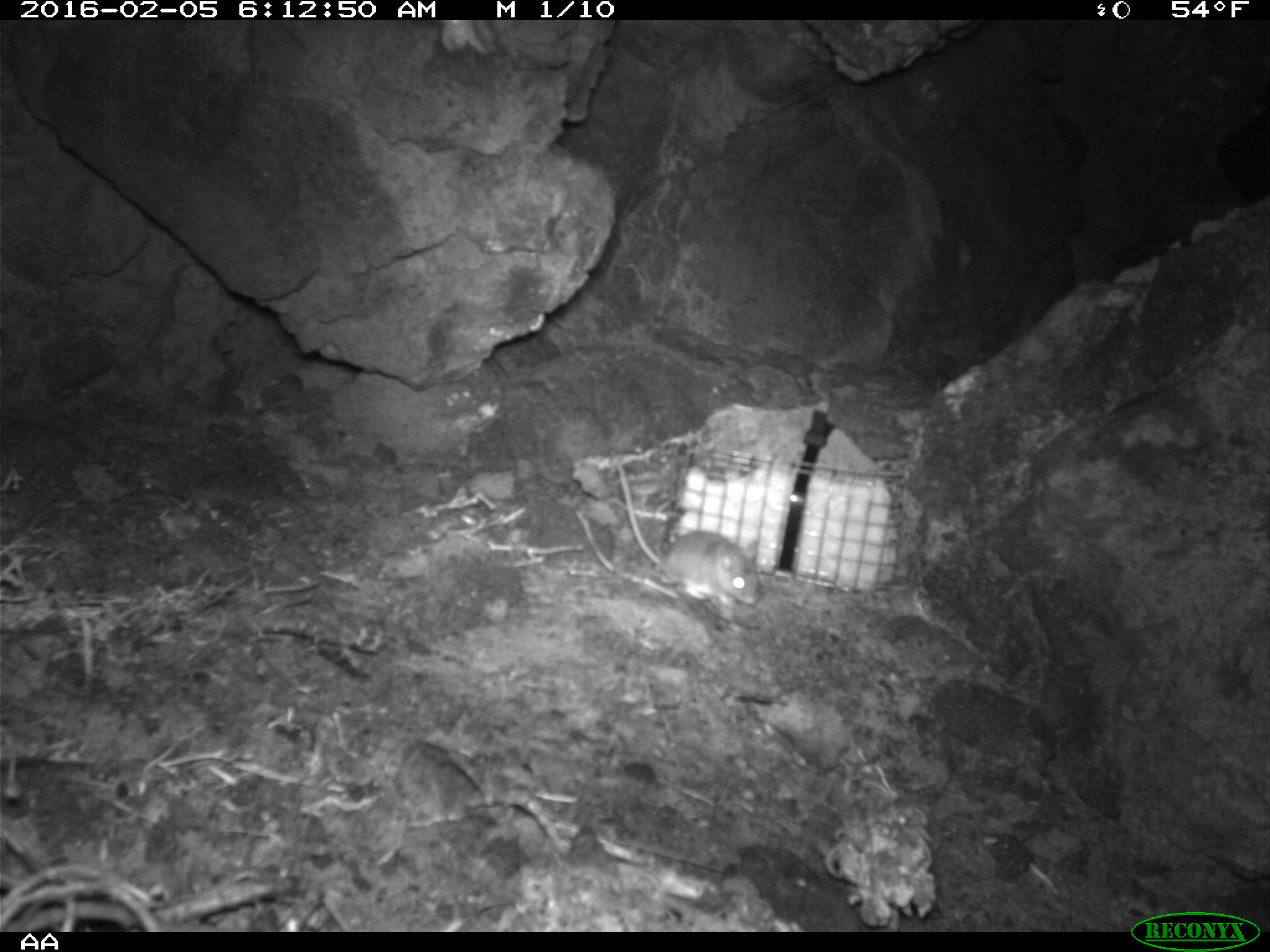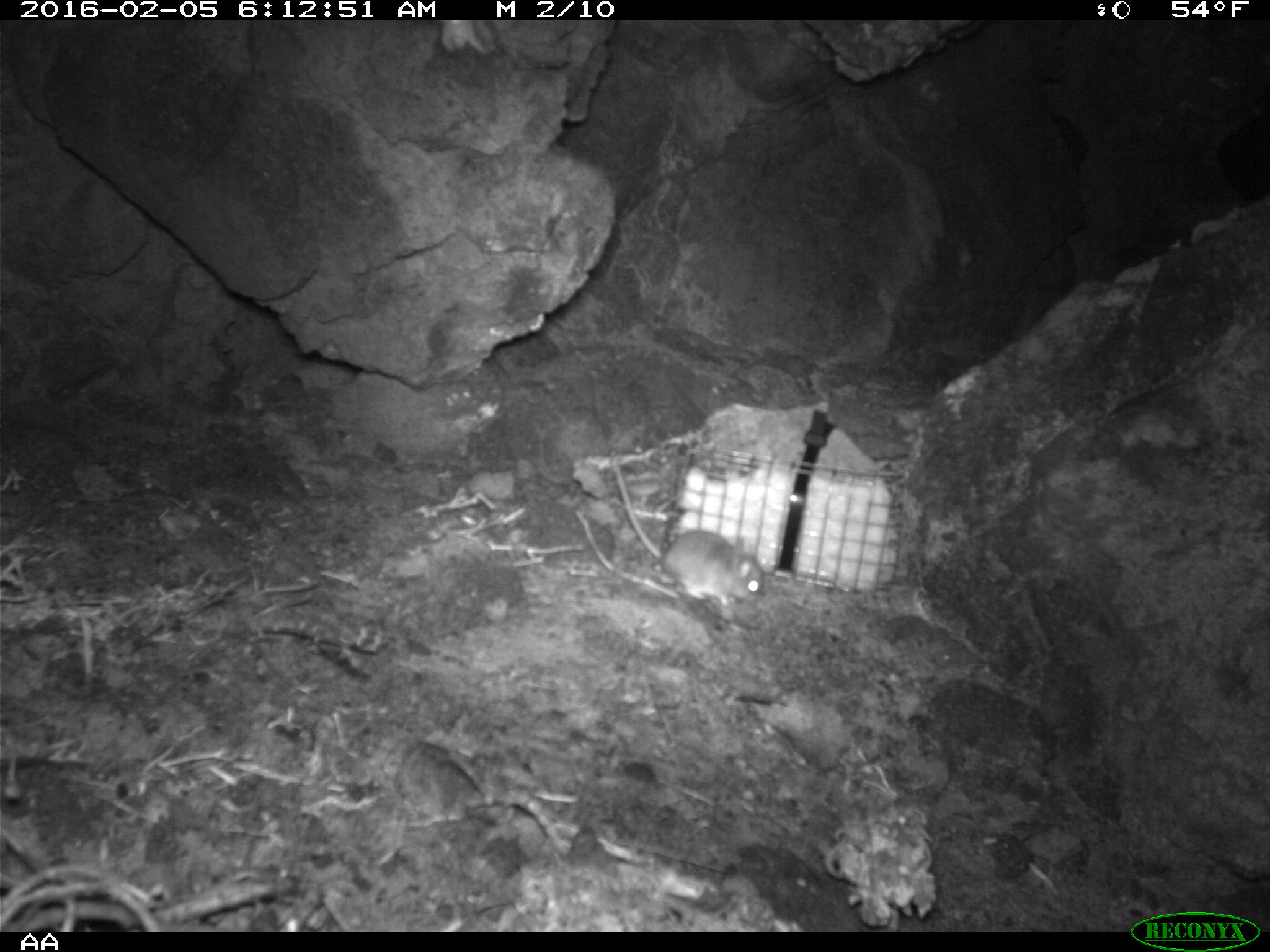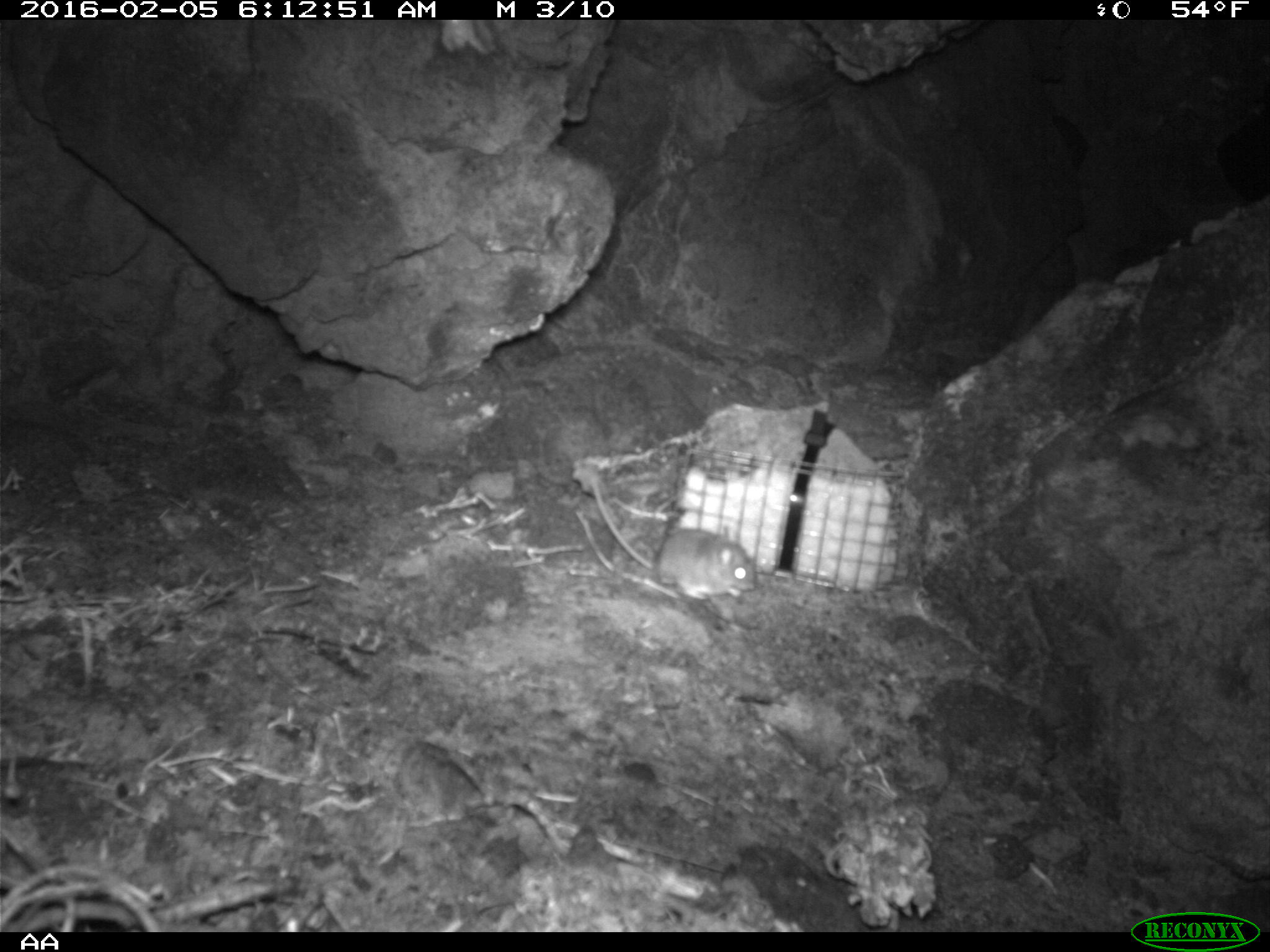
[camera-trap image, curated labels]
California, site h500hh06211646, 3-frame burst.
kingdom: Animalia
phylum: Chordata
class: Mammalia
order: Rodentia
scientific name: Rodentia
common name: rodent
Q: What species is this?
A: Rodent (Rodentia).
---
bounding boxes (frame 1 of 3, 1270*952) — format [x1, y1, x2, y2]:
rodent: [611, 450, 760, 605]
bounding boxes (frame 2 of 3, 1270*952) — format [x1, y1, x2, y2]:
rodent: [604, 451, 760, 610]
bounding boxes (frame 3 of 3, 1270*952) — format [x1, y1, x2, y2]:
rodent: [590, 475, 757, 601]